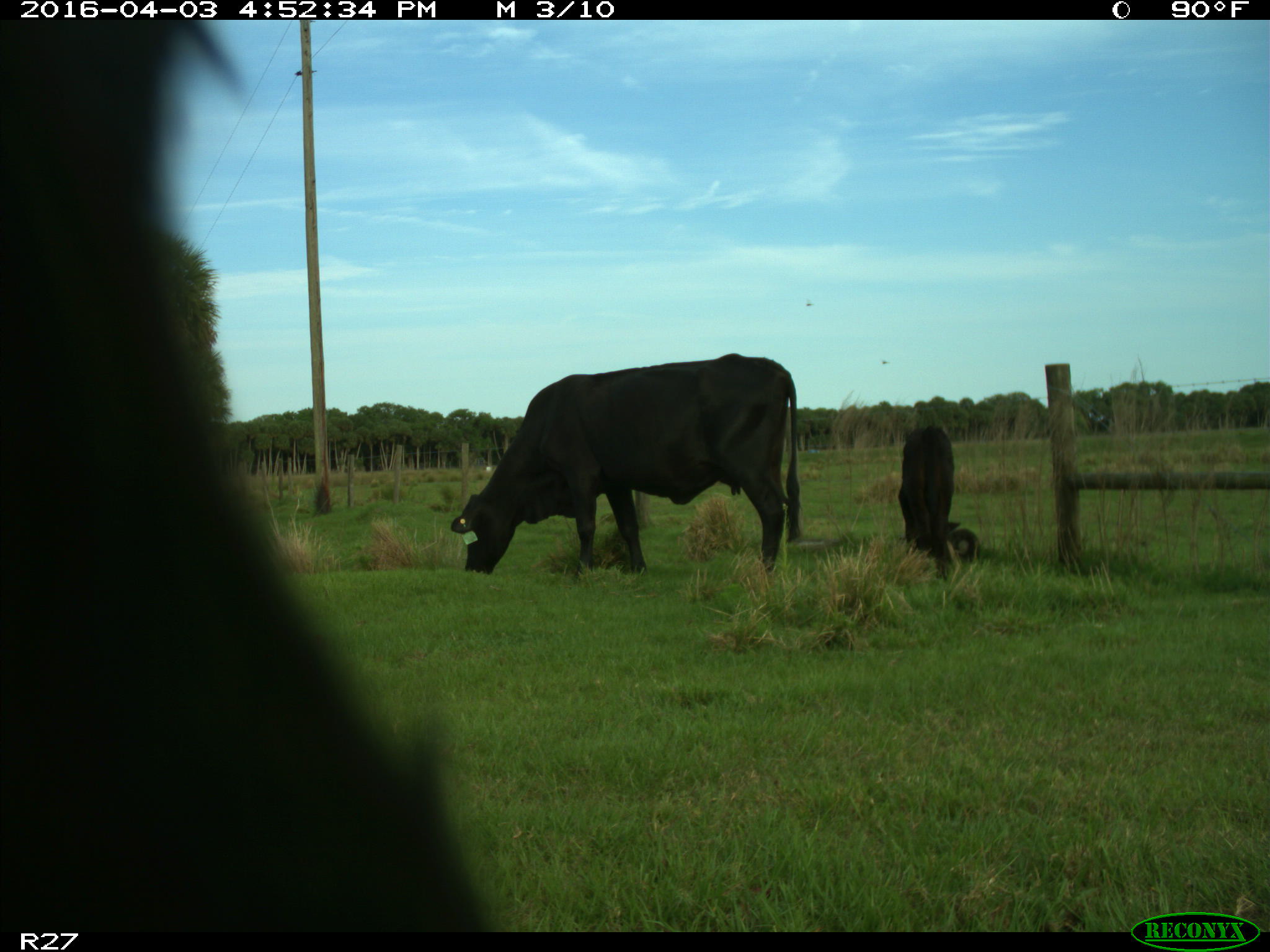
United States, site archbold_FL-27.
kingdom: Animalia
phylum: Chordata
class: Mammalia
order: Artiodactyla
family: Bovidae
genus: Bos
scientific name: Bos taurus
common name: domestic cow